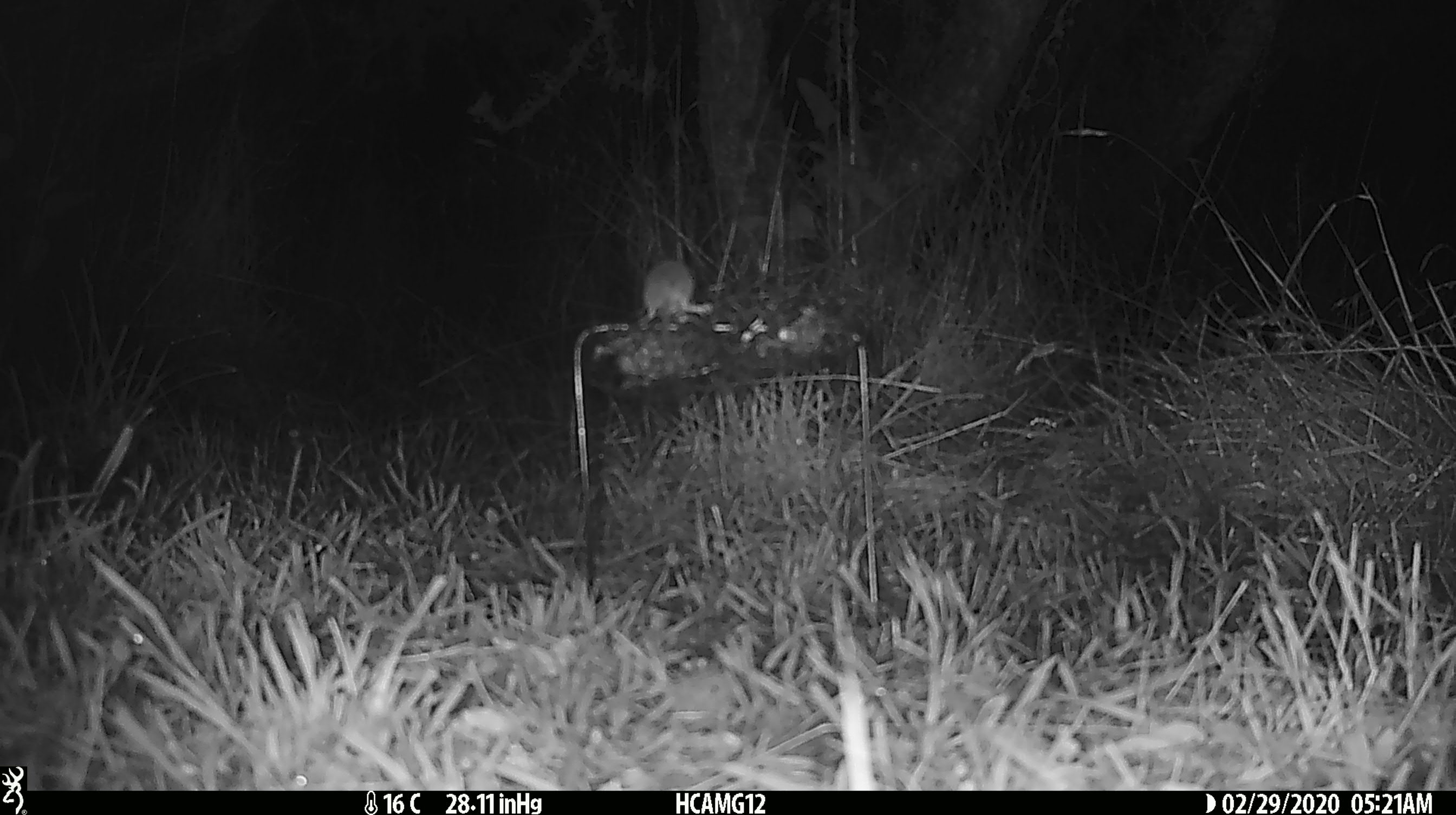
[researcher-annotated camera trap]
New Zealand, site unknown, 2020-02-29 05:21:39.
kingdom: Animalia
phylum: Chordata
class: Mammalia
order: Rodentia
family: Muridae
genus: Mus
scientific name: Mus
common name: mouse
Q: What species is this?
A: Mouse (Mus).